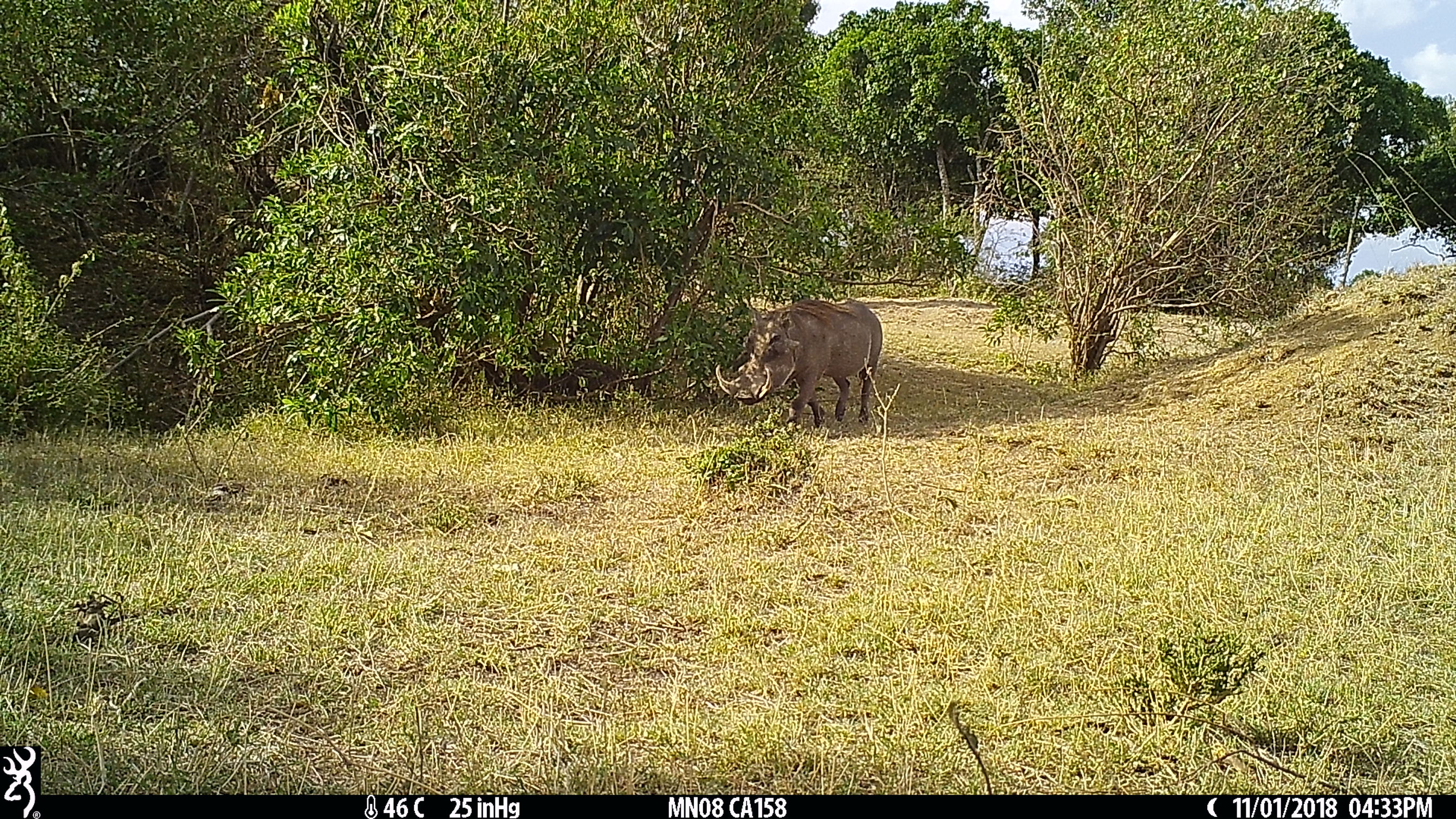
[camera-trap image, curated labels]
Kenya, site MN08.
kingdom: Animalia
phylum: Chordata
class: Mammalia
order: Artiodactyla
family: Suidae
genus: Phacochoerus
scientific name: Phacochoerus africanus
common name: common warthog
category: warthog